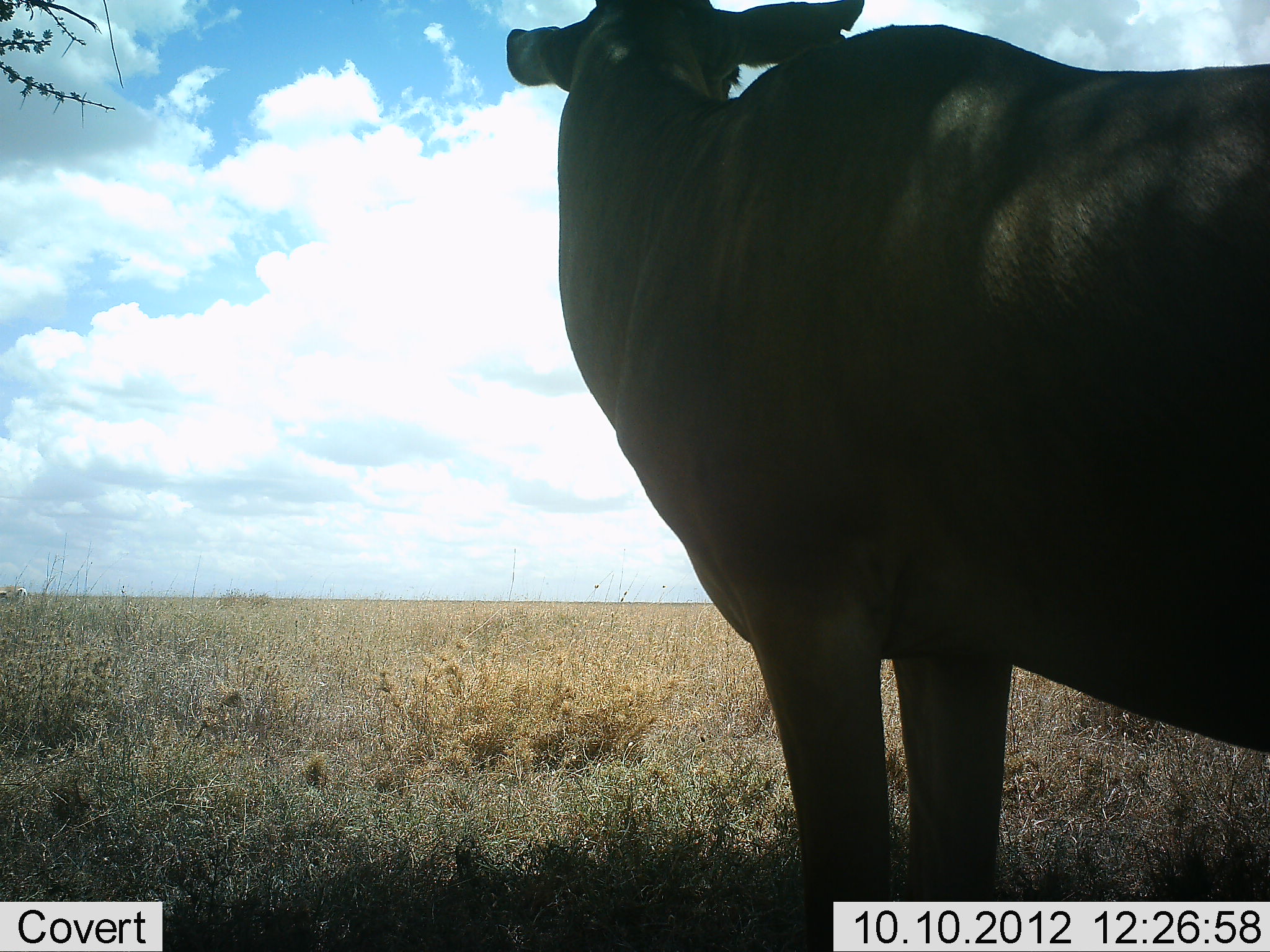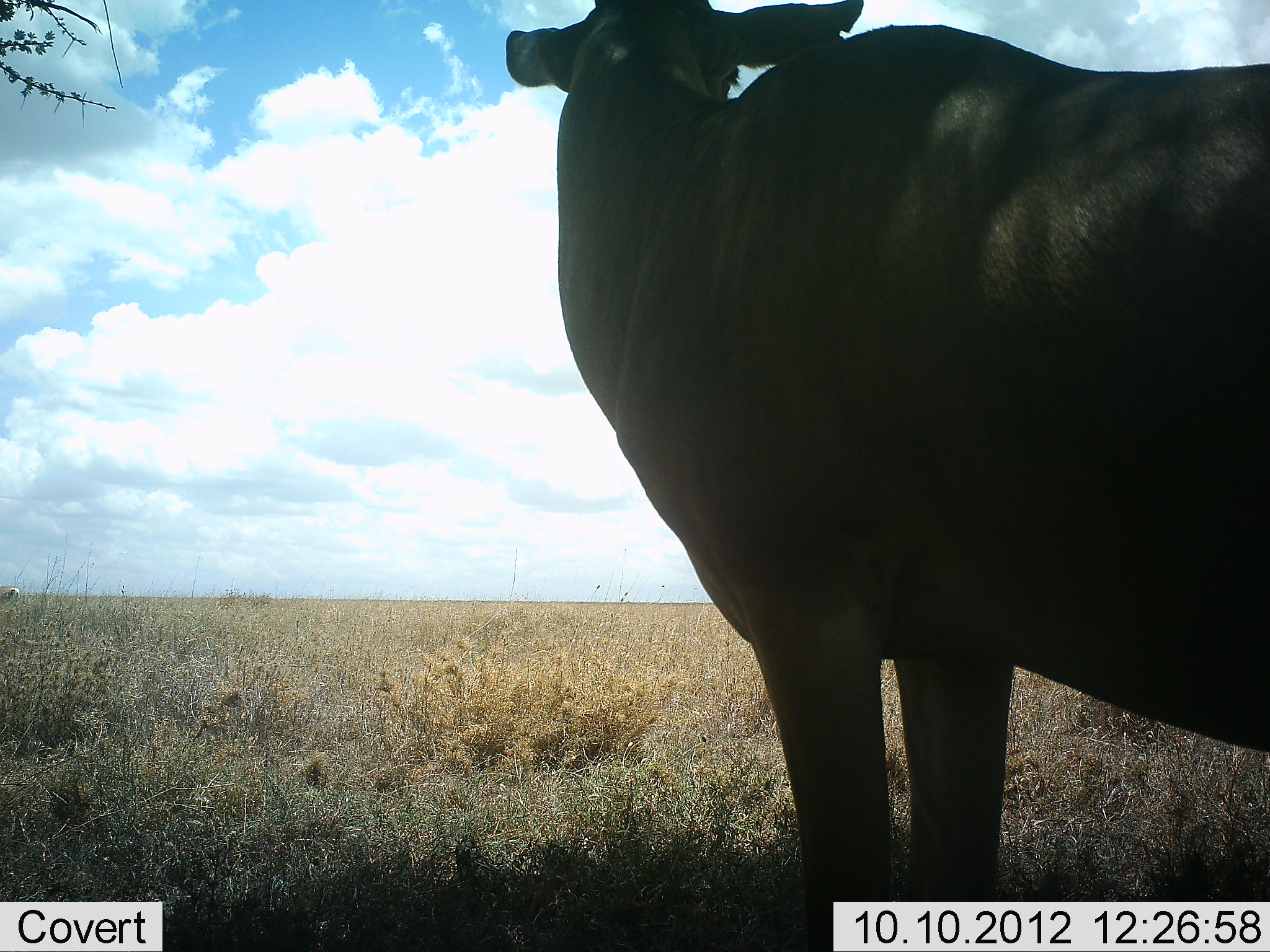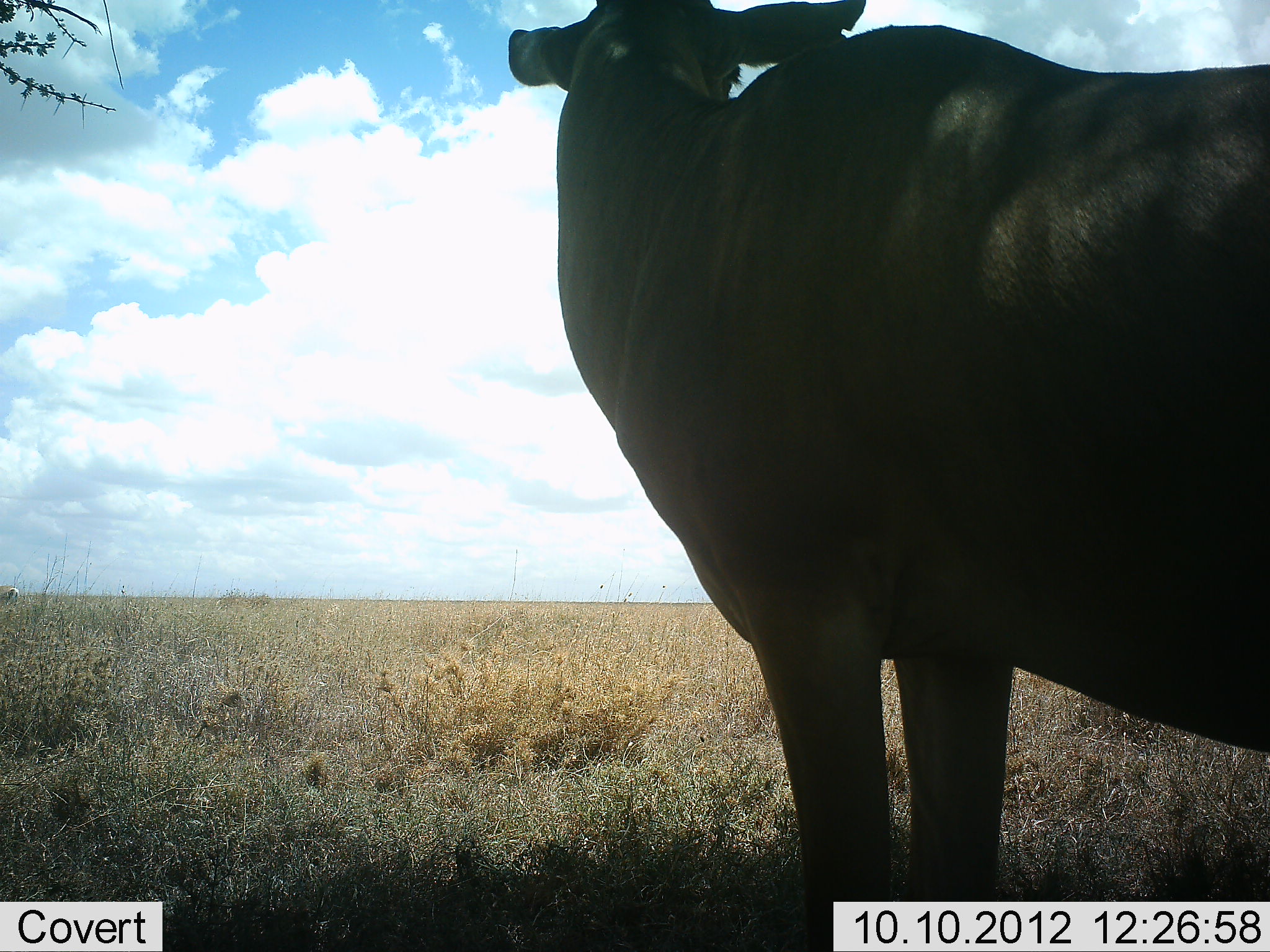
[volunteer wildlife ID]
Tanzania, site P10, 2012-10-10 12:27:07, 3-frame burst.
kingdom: Animalia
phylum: Chordata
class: Mammalia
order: Artiodactyla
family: Bovidae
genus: Alcelaphus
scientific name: Alcelaphus buselaphus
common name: hartebeest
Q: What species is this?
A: Hartebeest (Alcelaphus buselaphus).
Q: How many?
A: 1.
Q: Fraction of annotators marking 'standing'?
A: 100%.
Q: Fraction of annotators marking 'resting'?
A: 0%.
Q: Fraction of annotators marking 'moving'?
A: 0%.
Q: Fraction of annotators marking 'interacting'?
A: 0%.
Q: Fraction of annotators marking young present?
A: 0%.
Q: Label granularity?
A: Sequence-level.